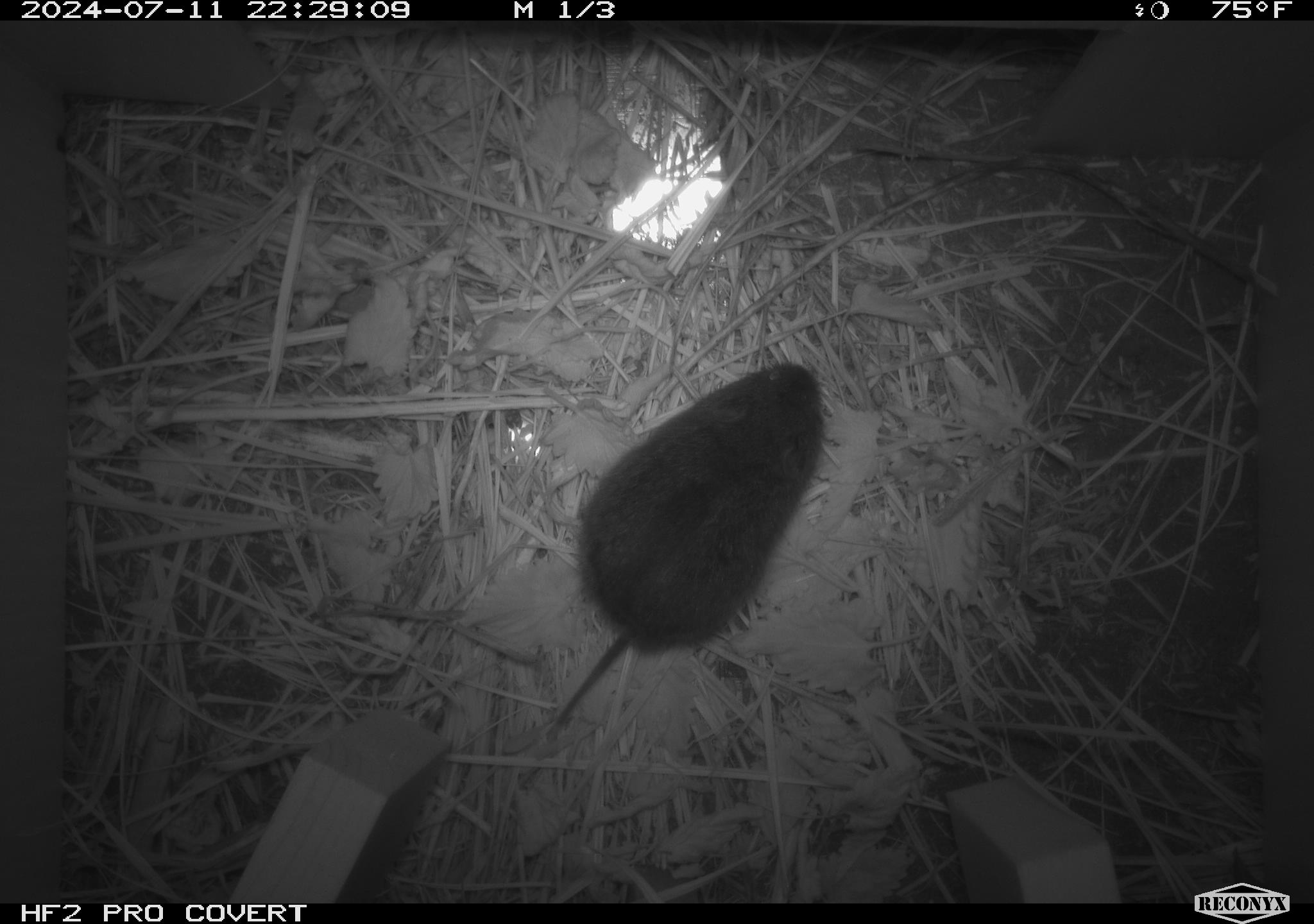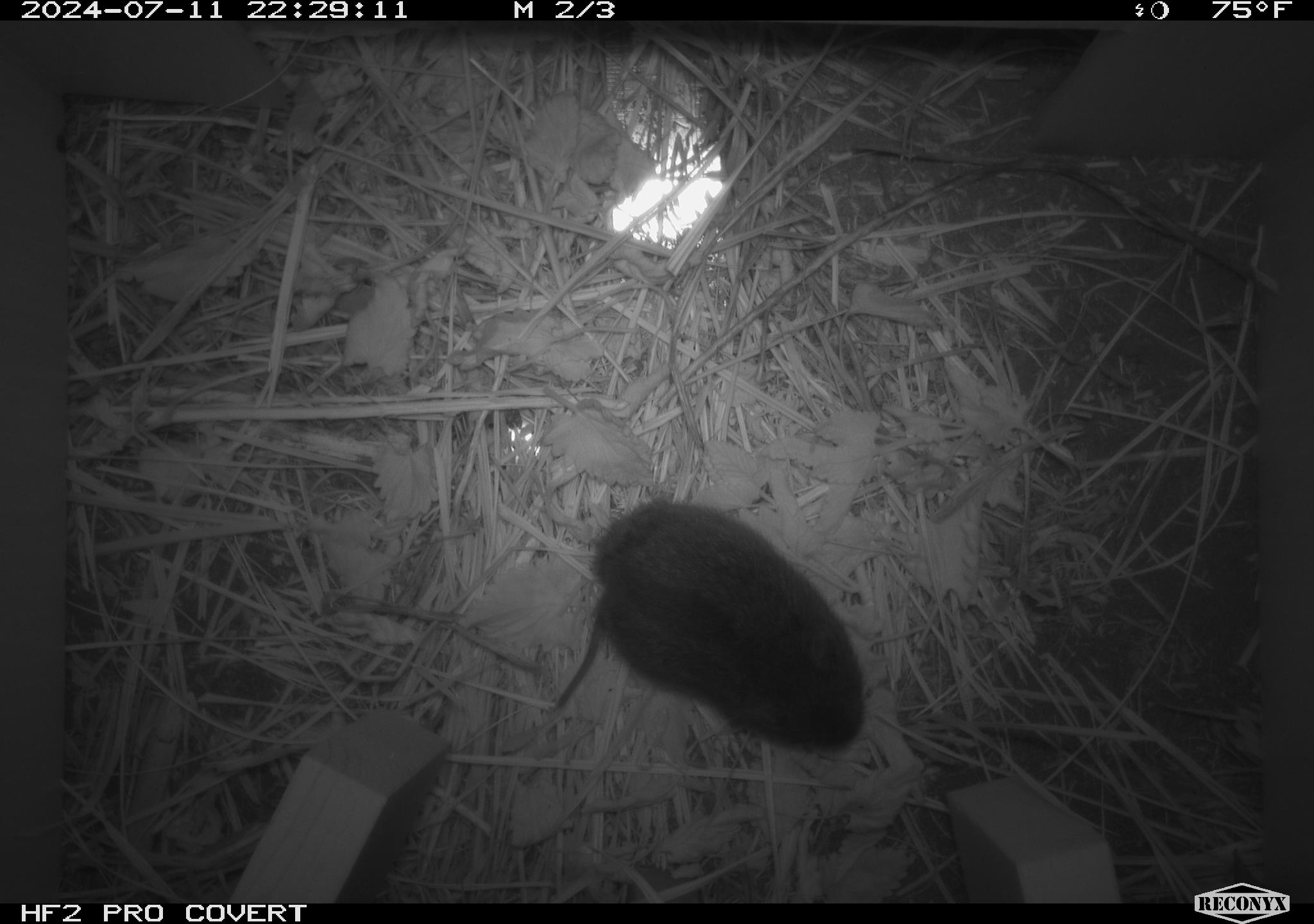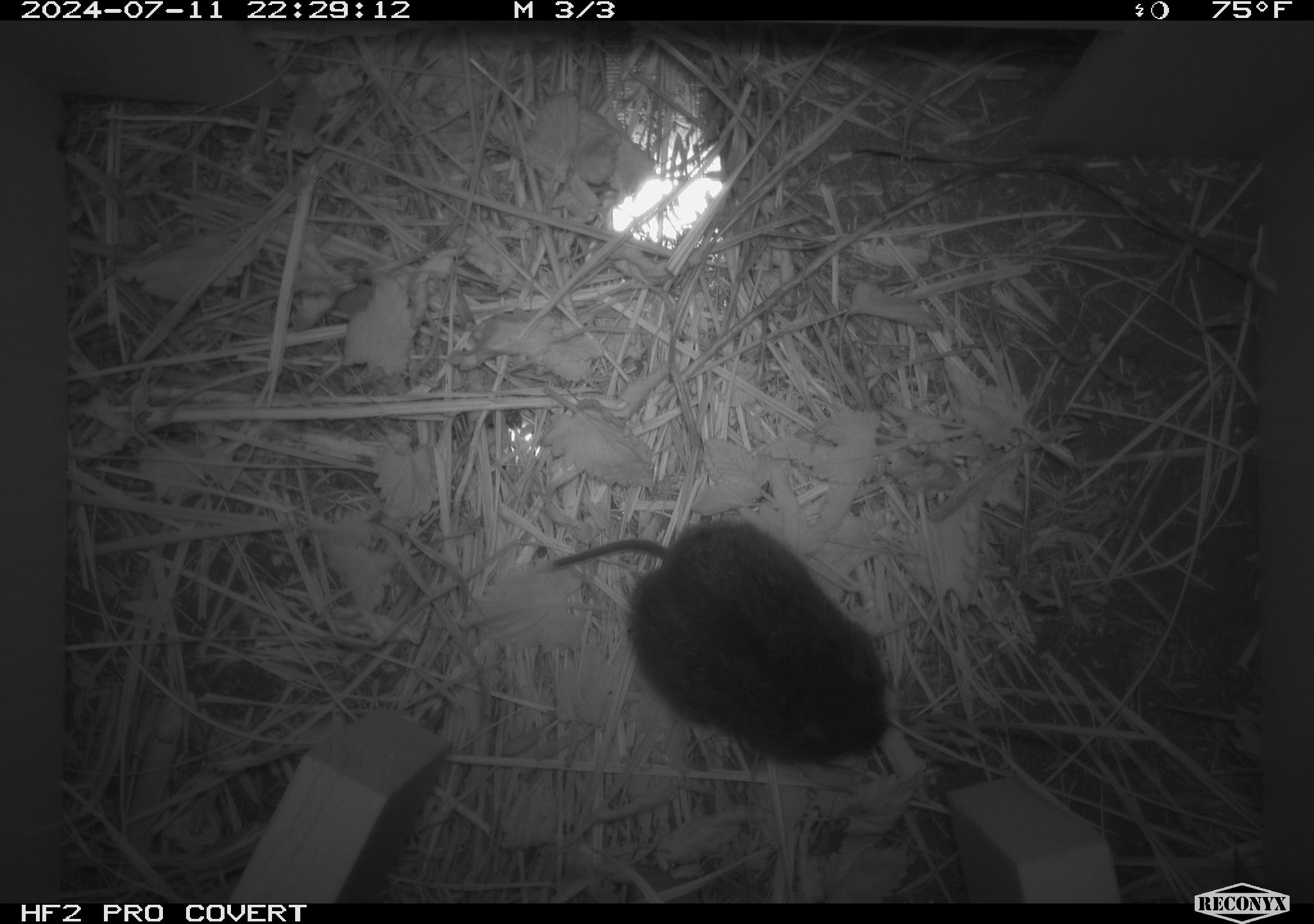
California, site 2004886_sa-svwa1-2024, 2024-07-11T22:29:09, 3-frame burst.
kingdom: Animalia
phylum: Chordata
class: Mammalia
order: Rodentia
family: Cricetidae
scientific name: Arvicolinae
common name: voles, lemmings, and muskrats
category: arvicolinae subfamily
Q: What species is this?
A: Arvicolinae subfamily (voles, lemmings, and muskrats) (Arvicolinae).